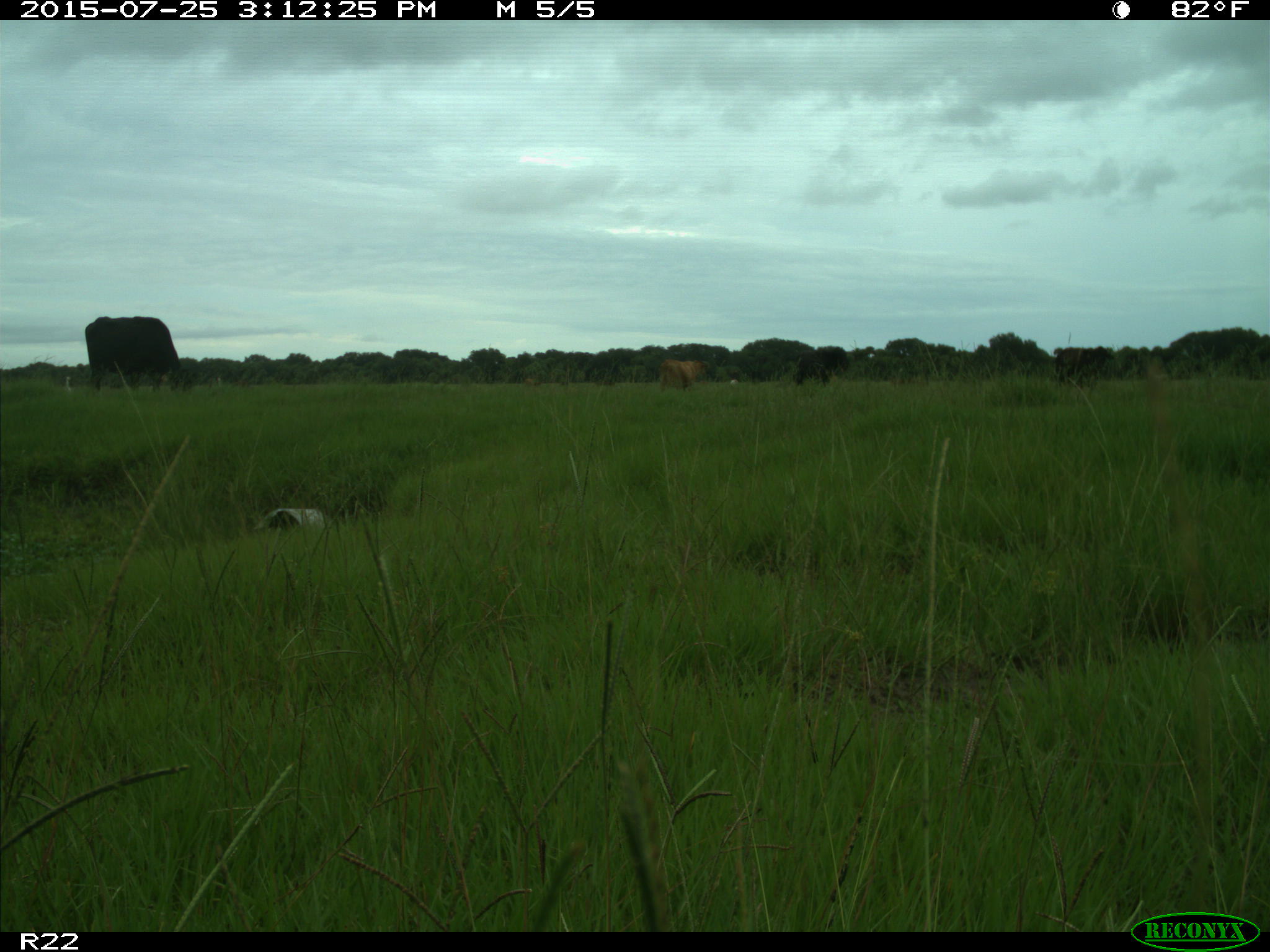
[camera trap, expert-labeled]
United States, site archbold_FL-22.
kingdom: Animalia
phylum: Chordata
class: Mammalia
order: Artiodactyla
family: Bovidae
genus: Bos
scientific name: Bos taurus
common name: domestic cow